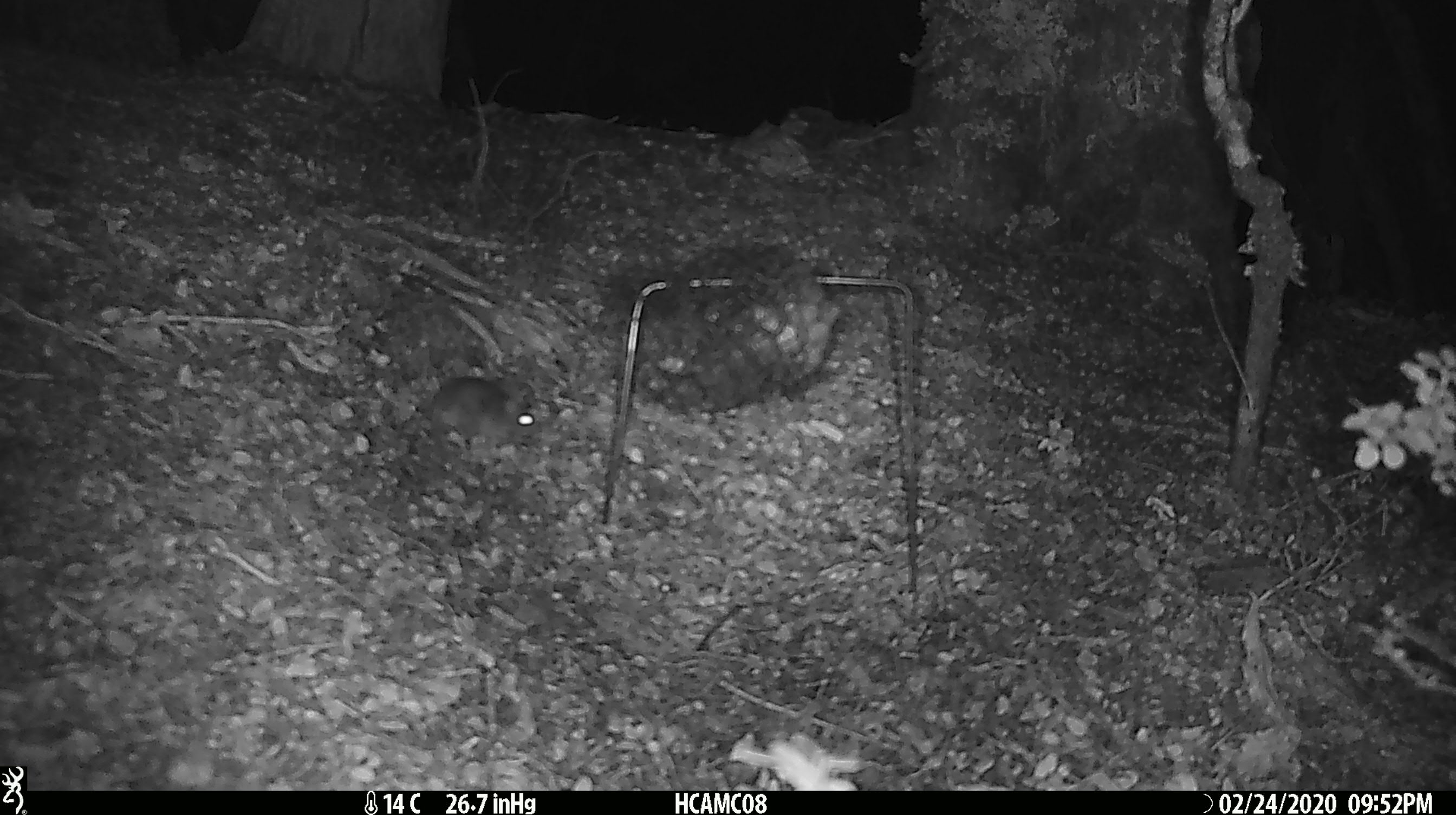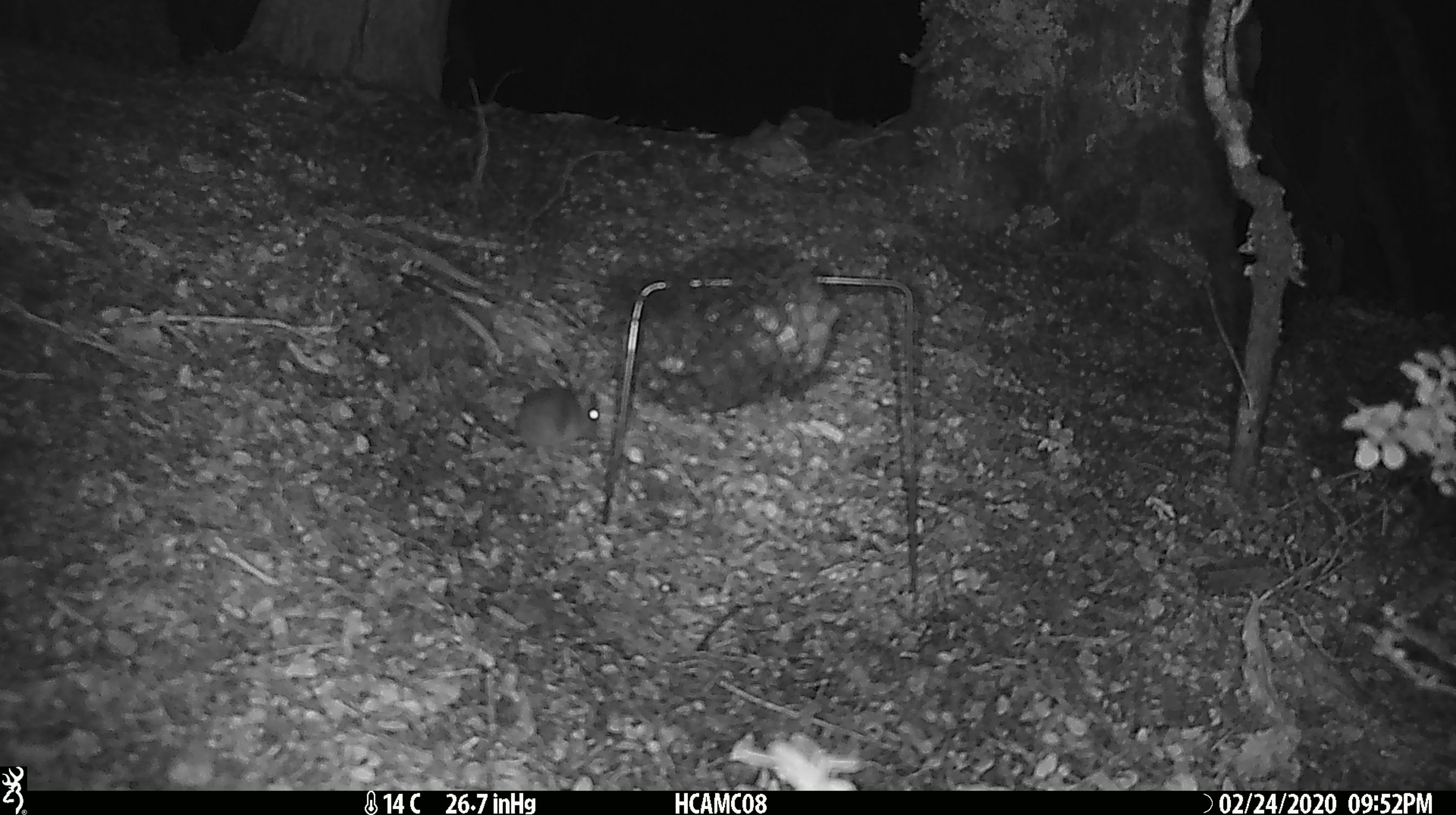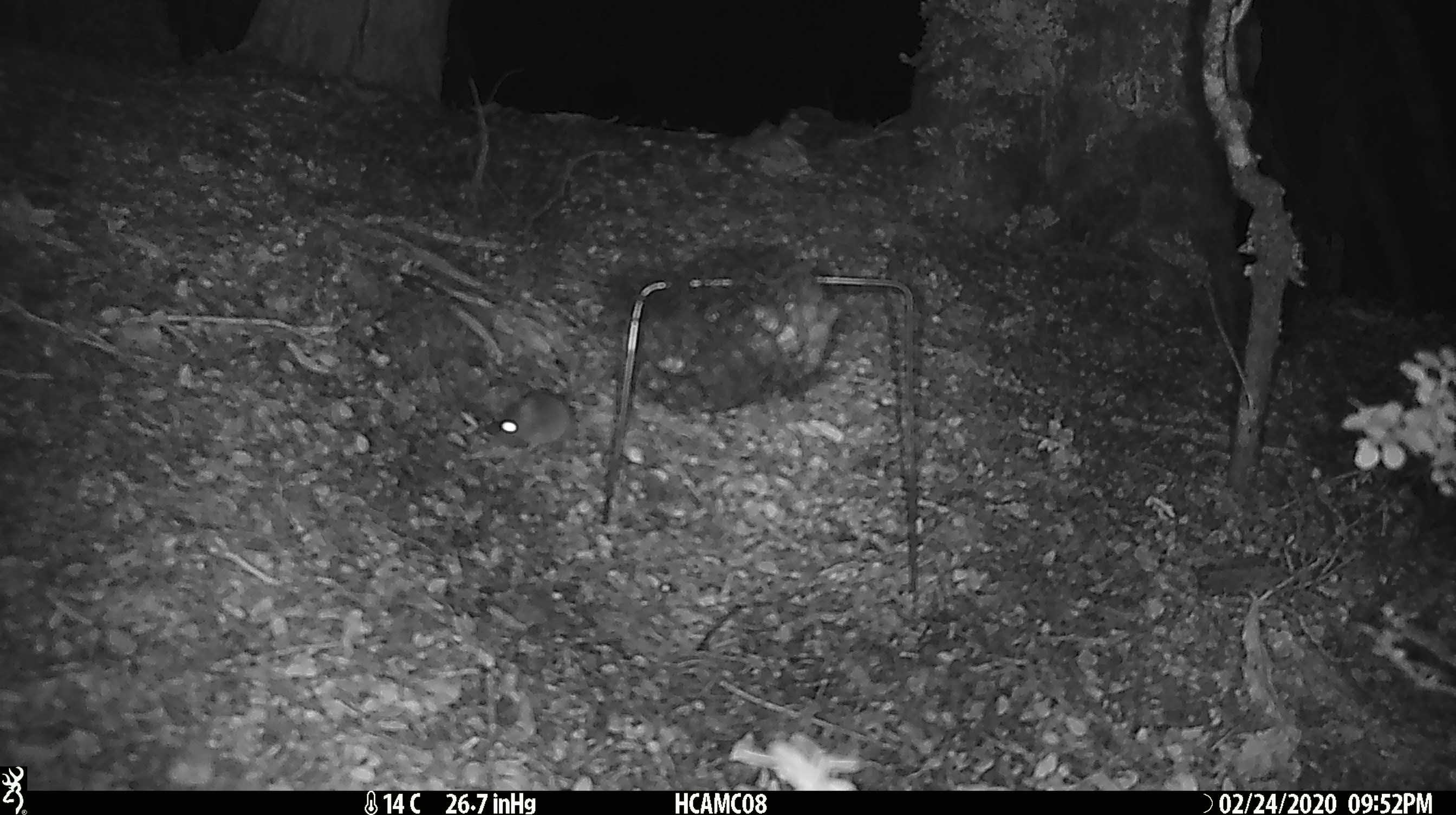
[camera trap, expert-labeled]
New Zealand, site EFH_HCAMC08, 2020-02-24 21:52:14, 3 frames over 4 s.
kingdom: Animalia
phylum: Chordata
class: Mammalia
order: Rodentia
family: Muridae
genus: Mus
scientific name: Mus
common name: mouse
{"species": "mouse (Mus)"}